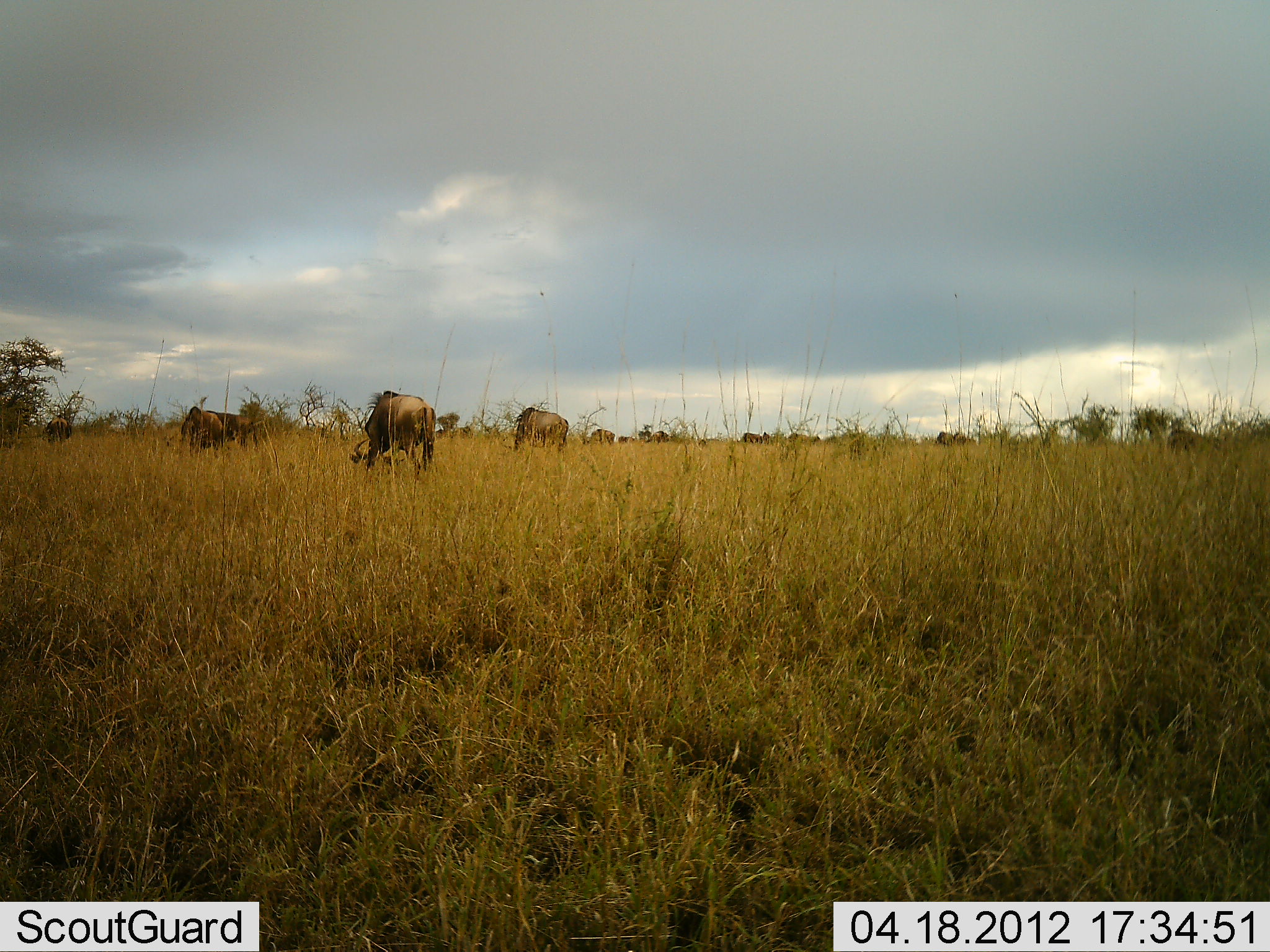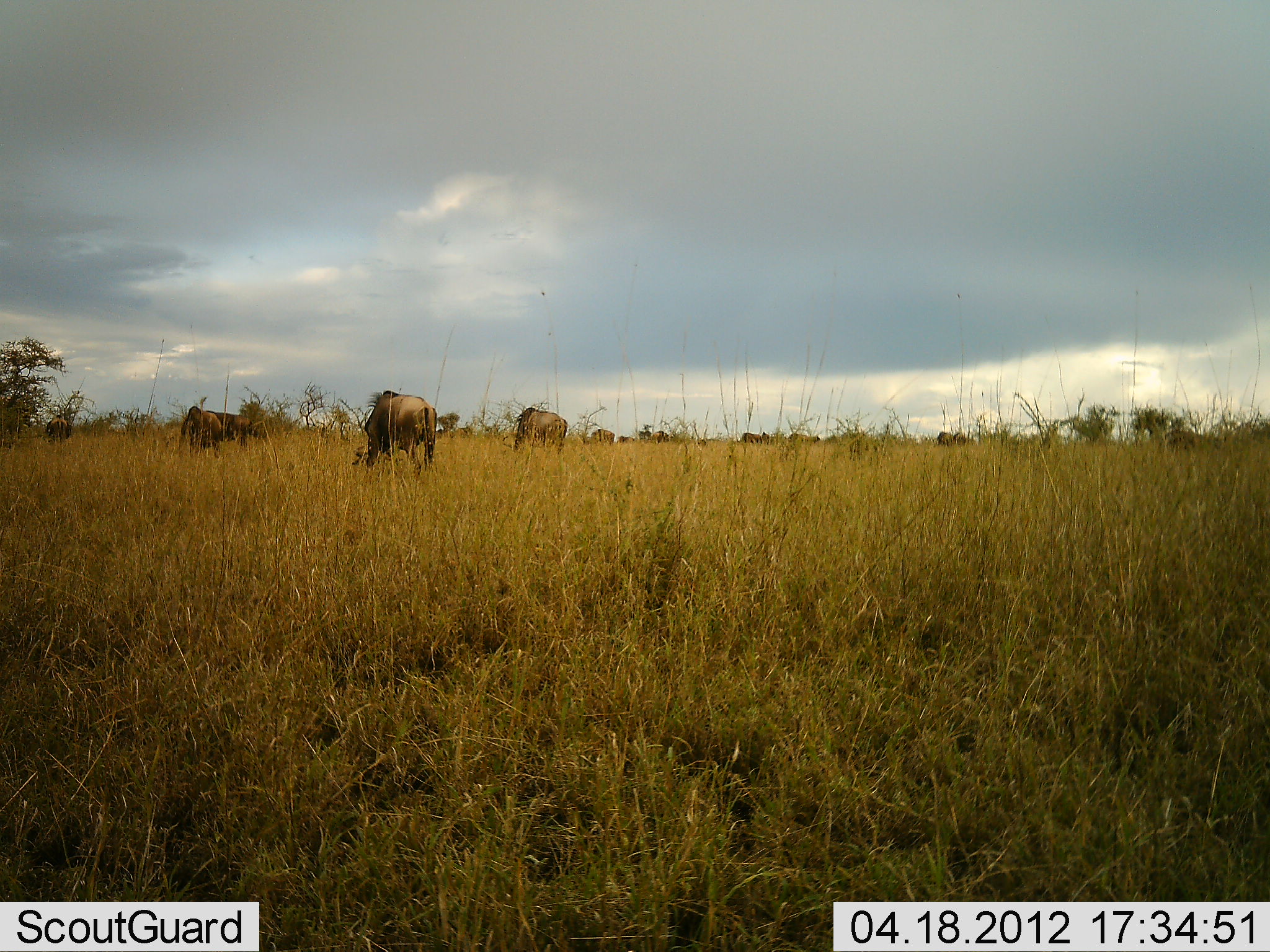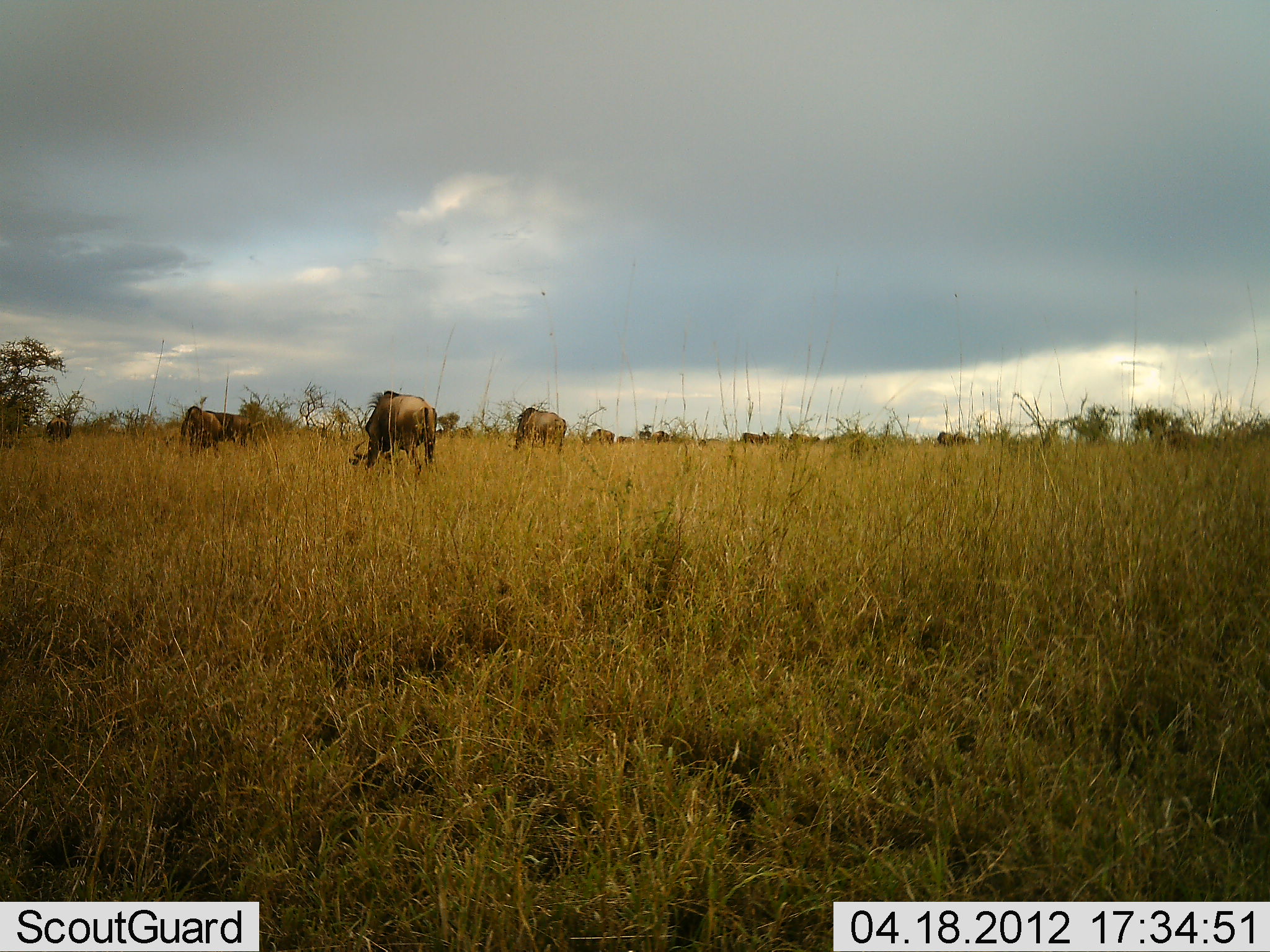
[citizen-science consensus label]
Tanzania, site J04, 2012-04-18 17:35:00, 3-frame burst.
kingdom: Animalia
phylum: Chordata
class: Mammalia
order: Artiodactyla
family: Bovidae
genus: Connochaetes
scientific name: Connochaetes taurinus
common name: blue wildebeest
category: wildebeest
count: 9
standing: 16%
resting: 0%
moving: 8%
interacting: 0%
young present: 0%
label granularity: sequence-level